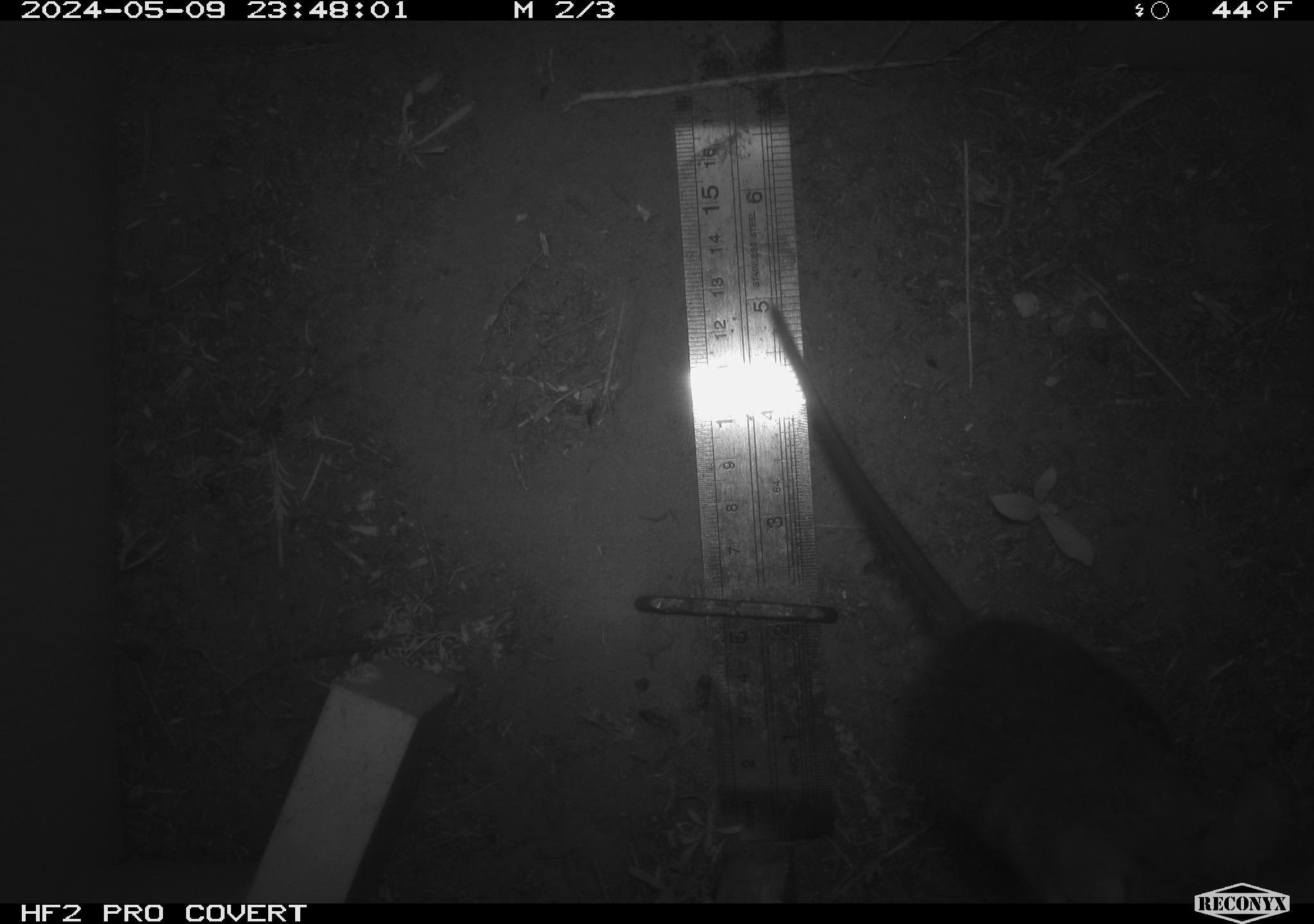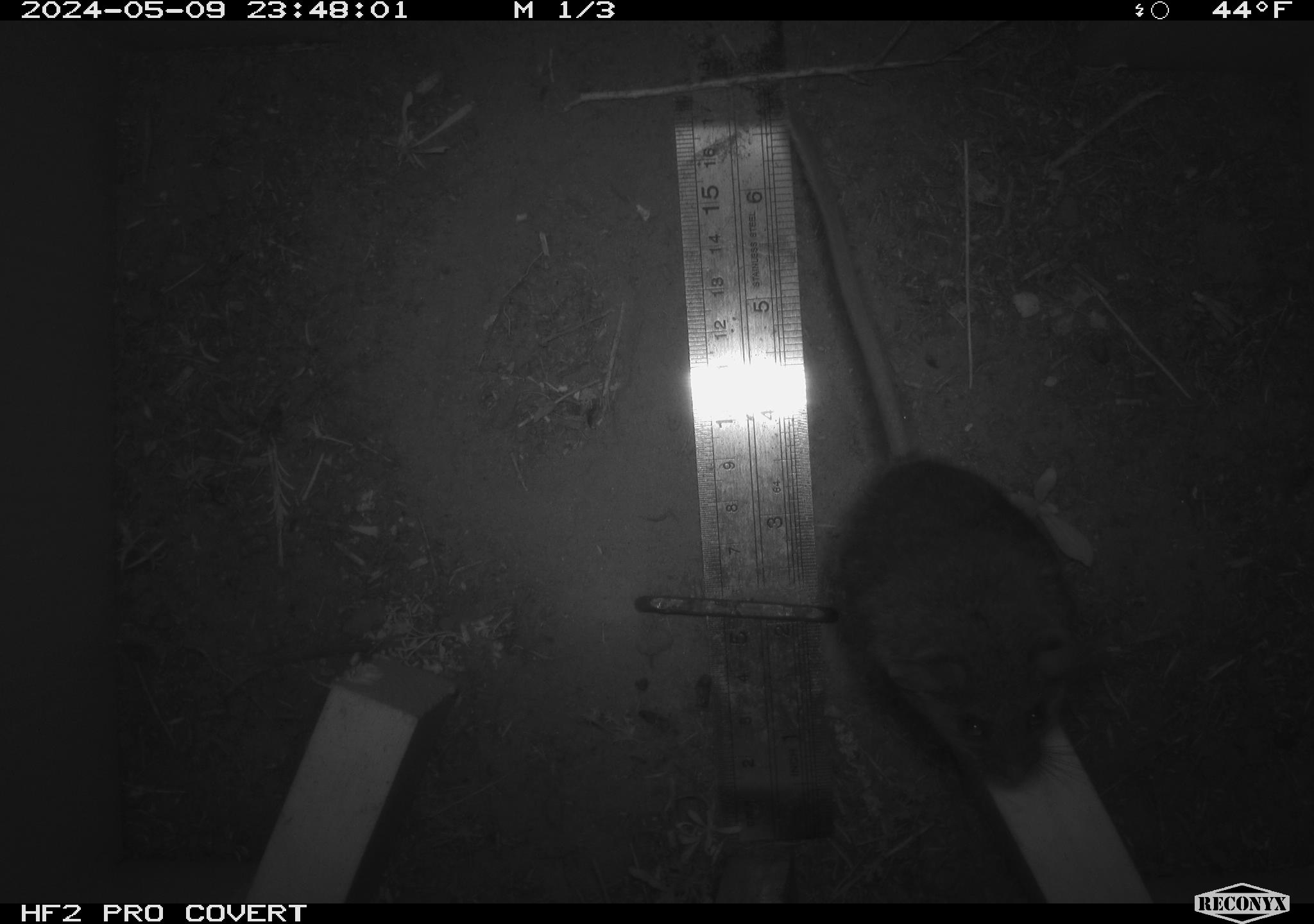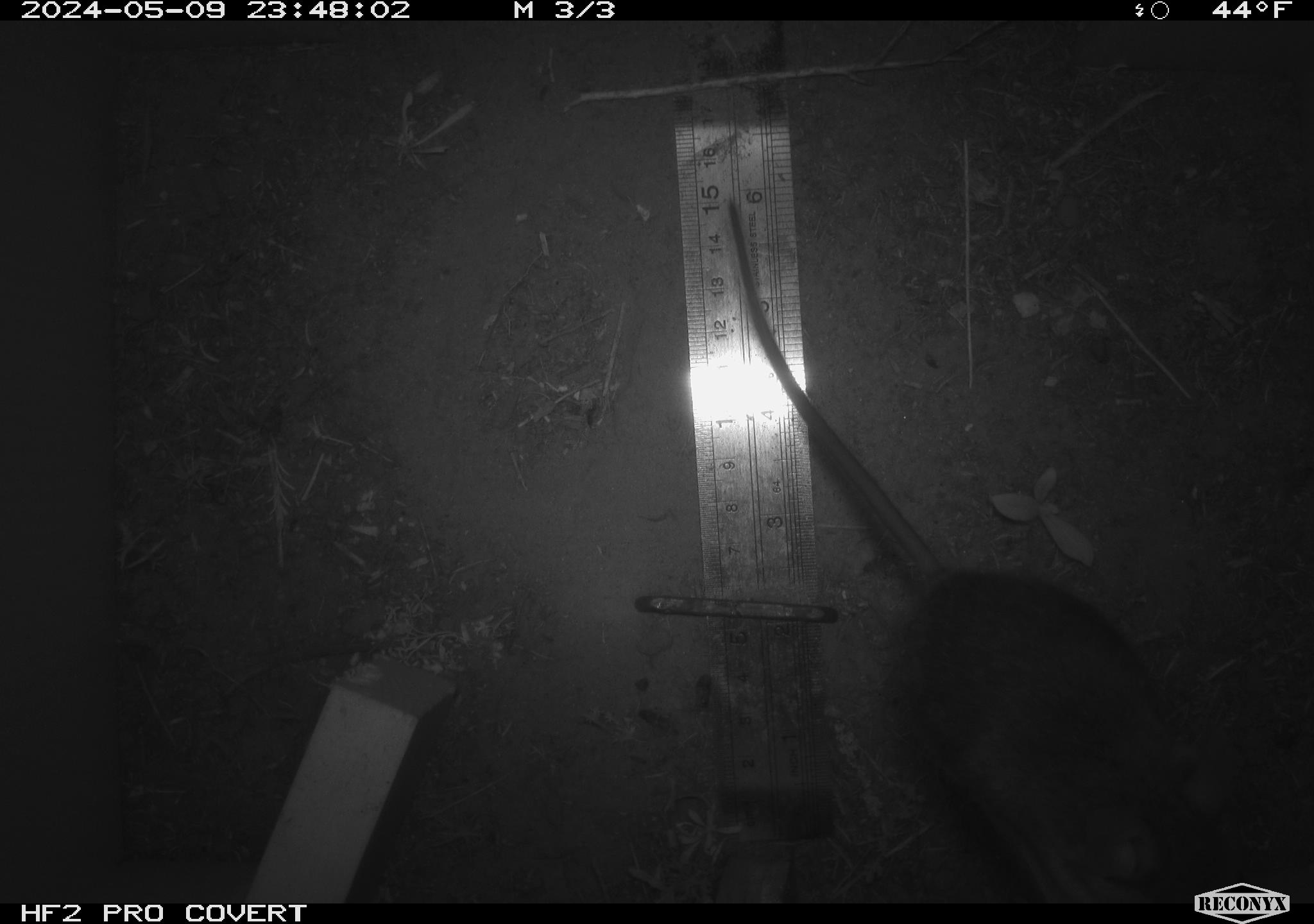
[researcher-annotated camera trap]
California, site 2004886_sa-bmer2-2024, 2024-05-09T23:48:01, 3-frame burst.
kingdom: Animalia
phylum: Chordata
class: Mammalia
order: Rodentia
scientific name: Rodentia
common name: mouse species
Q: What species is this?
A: Mouse species (Rodentia).